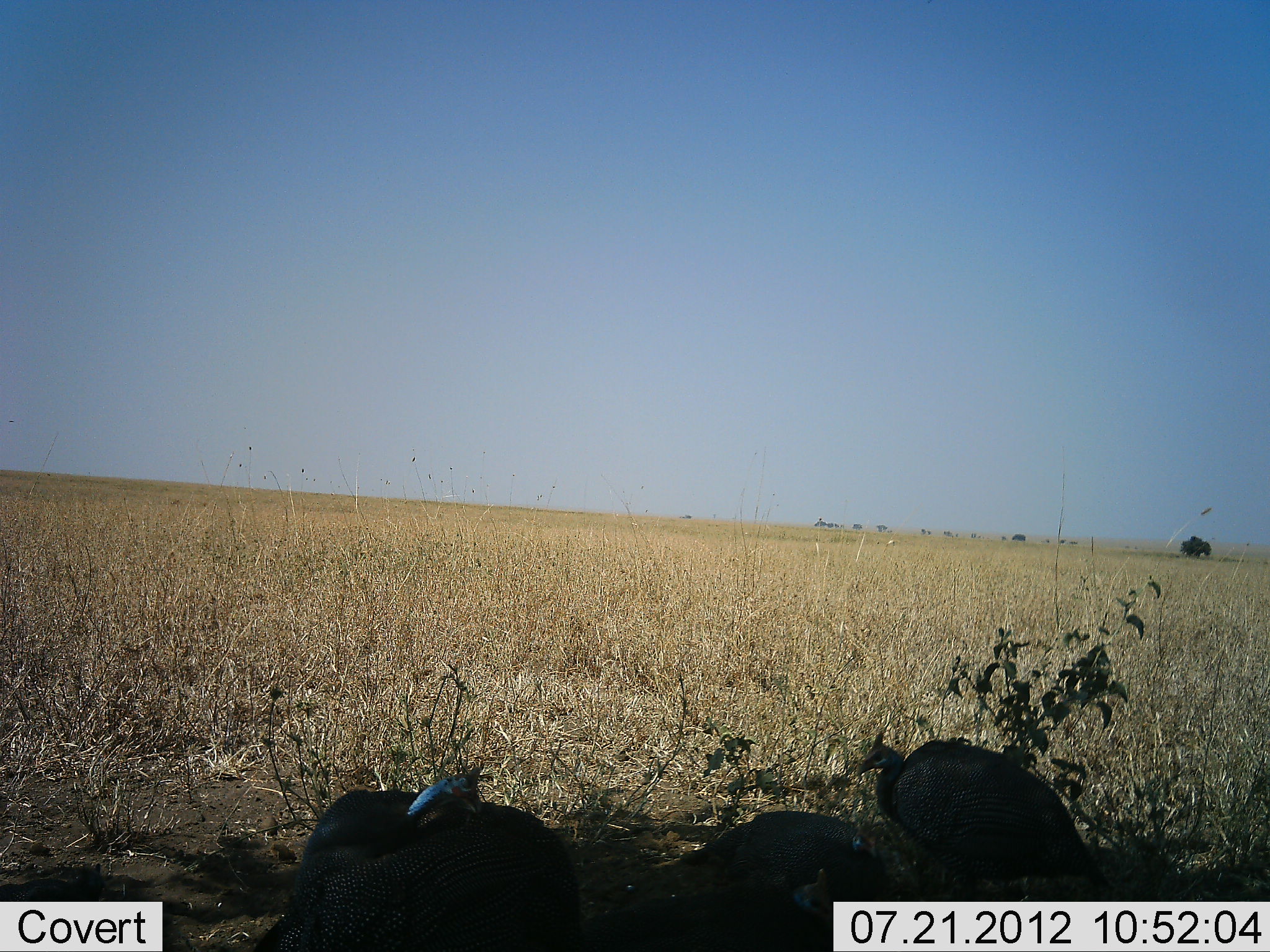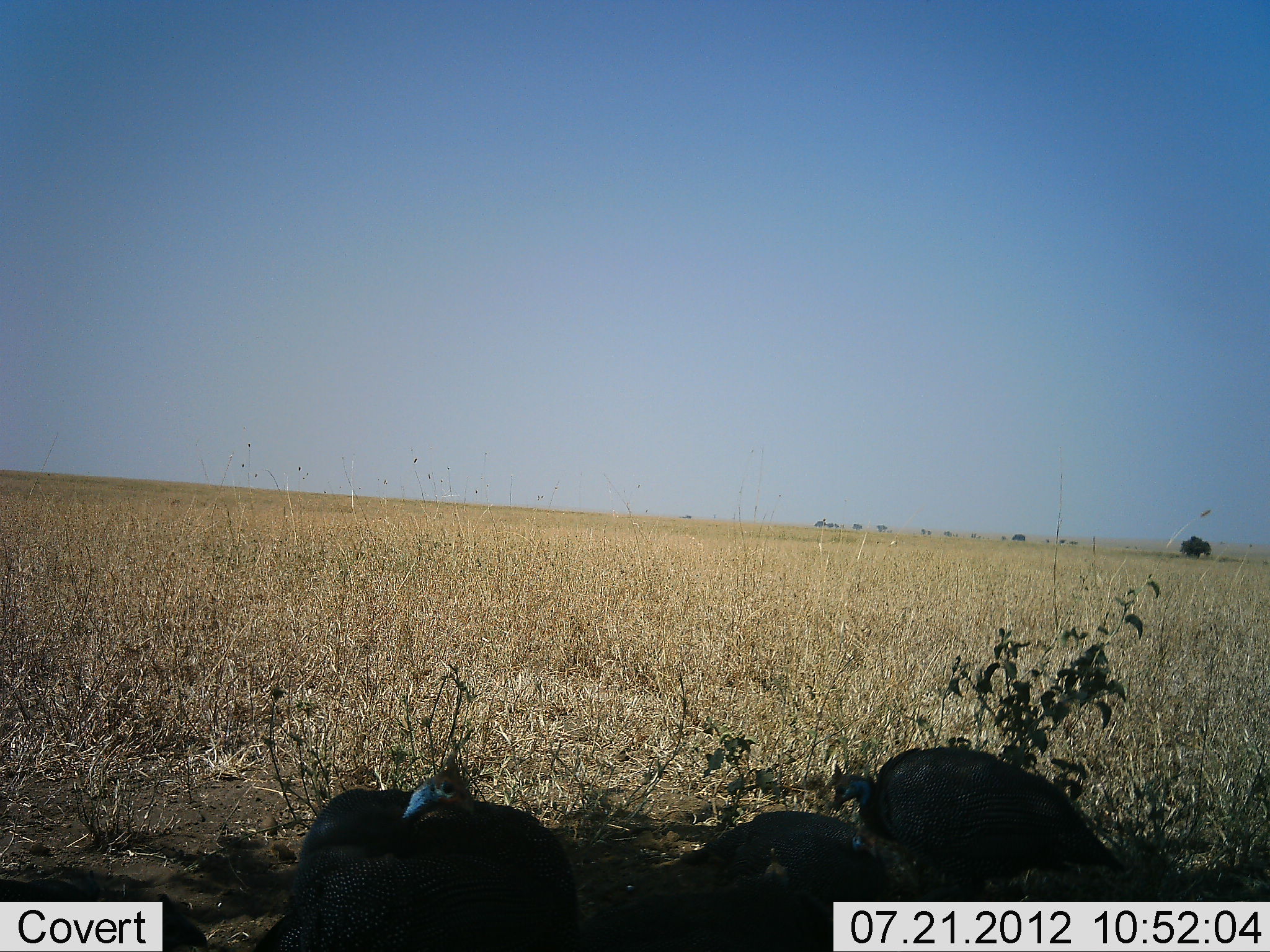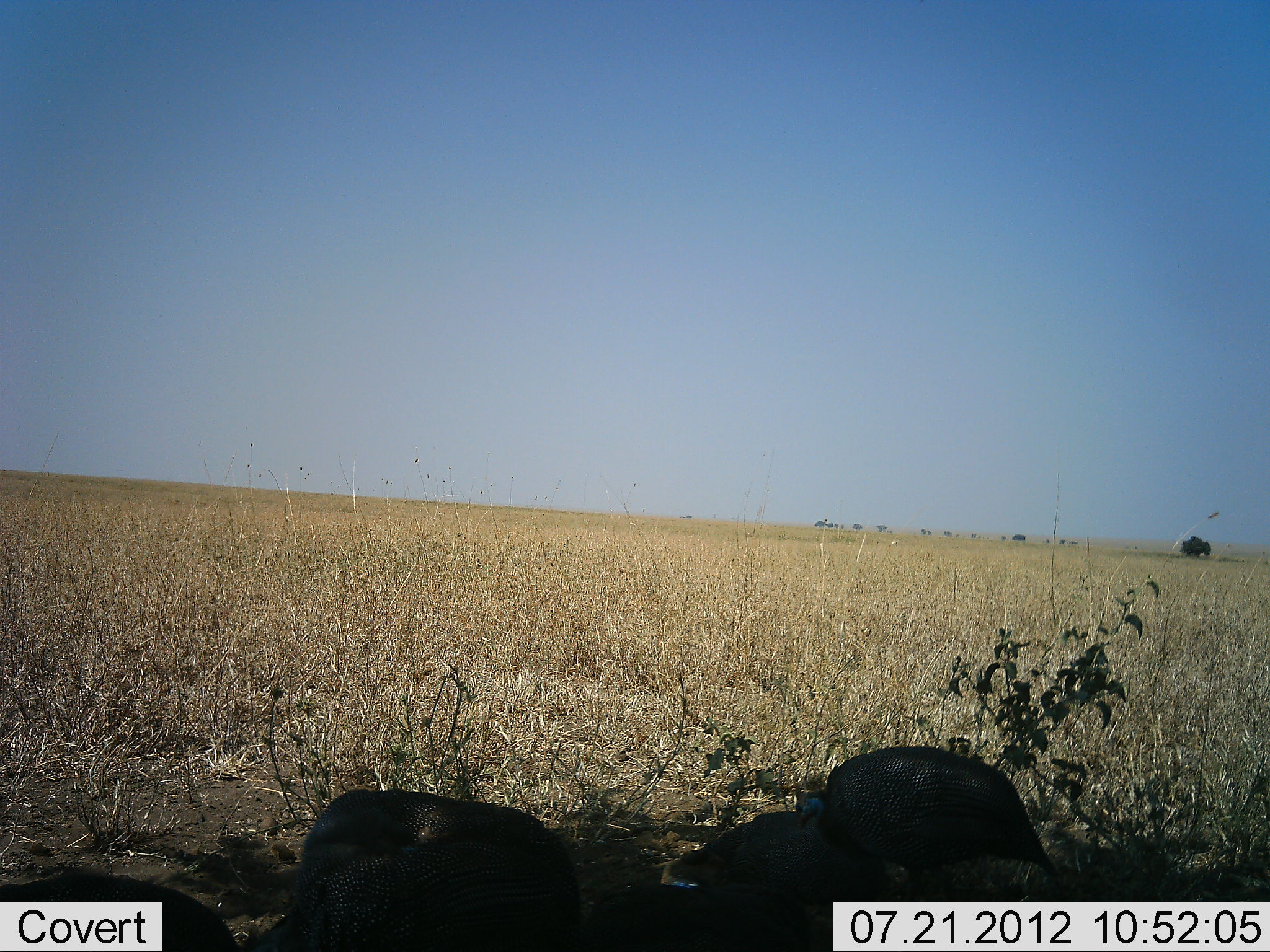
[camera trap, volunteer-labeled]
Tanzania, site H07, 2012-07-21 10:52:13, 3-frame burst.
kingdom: Animalia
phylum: Chordata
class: Aves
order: Galliformes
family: Numididae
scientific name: Numididae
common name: guinea fowl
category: guineafowl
Guineafowl (guinea fowl) (Numididae), count 3. Behavior (volunteer vote fractions): standing 60%, resting 10%, moving 20%, interacting 0%. Young present (vote fraction): 0%. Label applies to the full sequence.